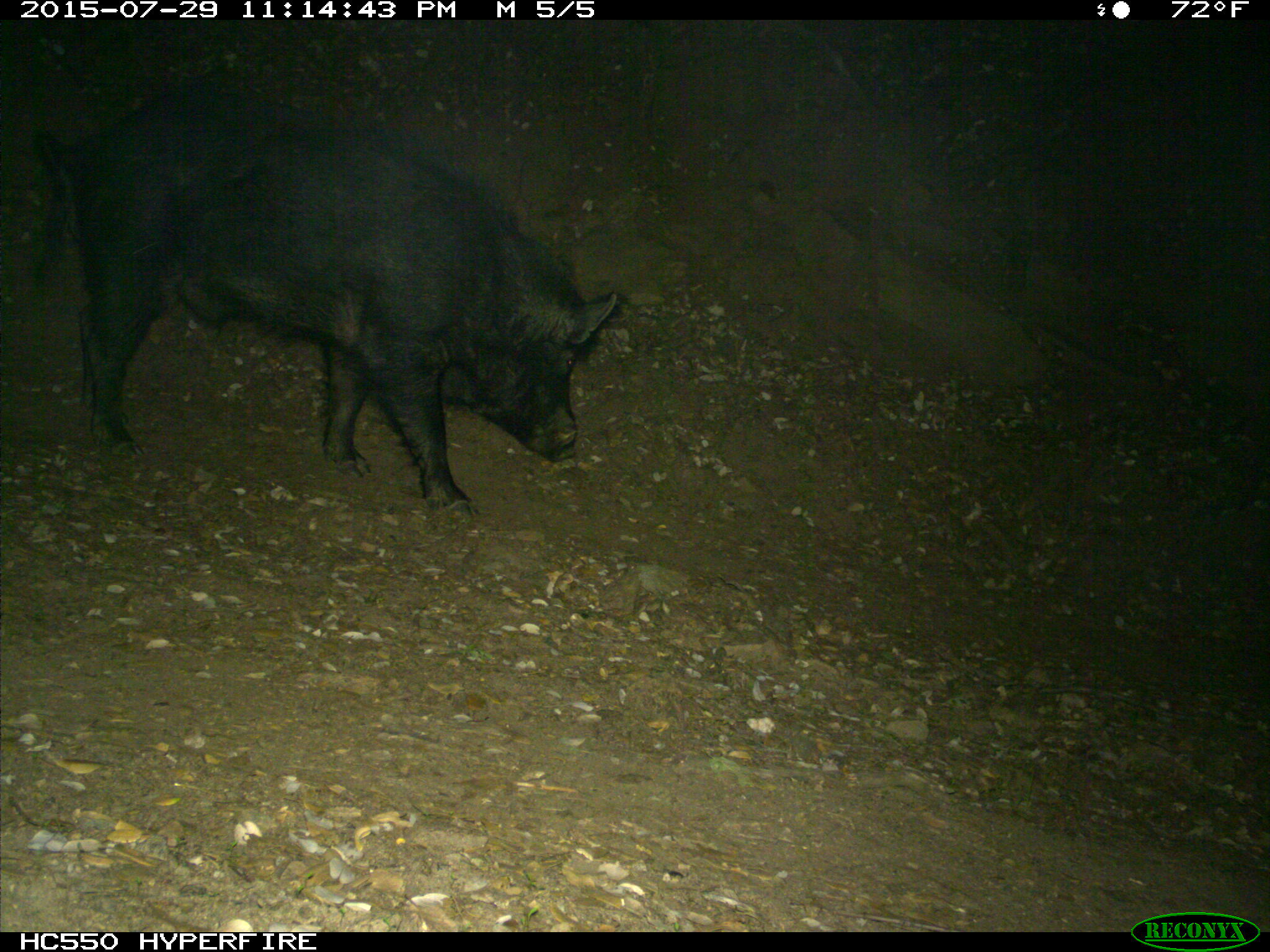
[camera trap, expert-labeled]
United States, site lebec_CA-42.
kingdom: Animalia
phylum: Chordata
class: Mammalia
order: Artiodactyla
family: Suidae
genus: Sus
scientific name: Sus scrofa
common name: wild boar